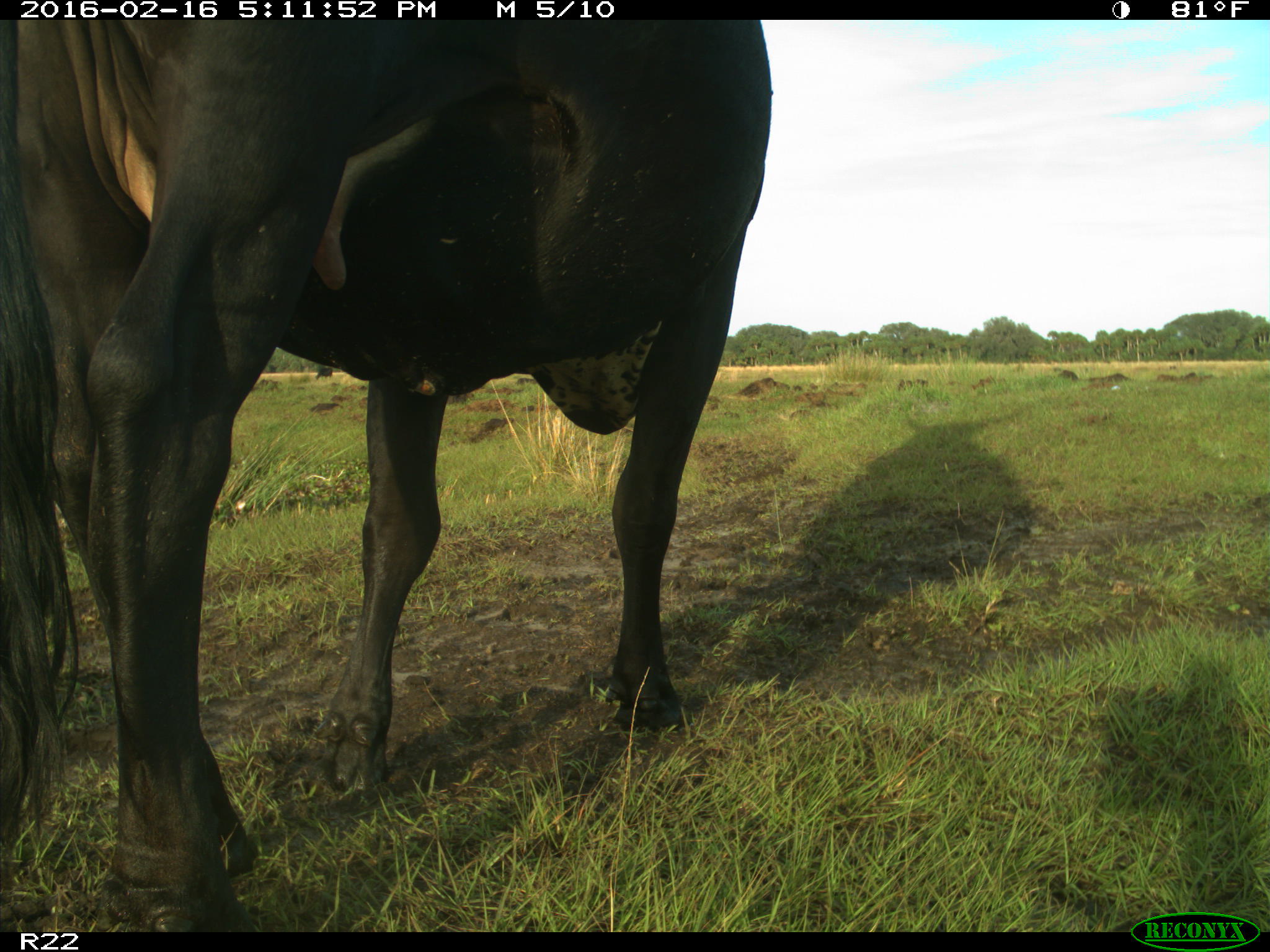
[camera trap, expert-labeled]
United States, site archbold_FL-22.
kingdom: Animalia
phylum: Chordata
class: Mammalia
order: Artiodactyla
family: Bovidae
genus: Bos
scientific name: Bos taurus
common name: domestic cow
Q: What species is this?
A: Bos taurus (domestic cow).